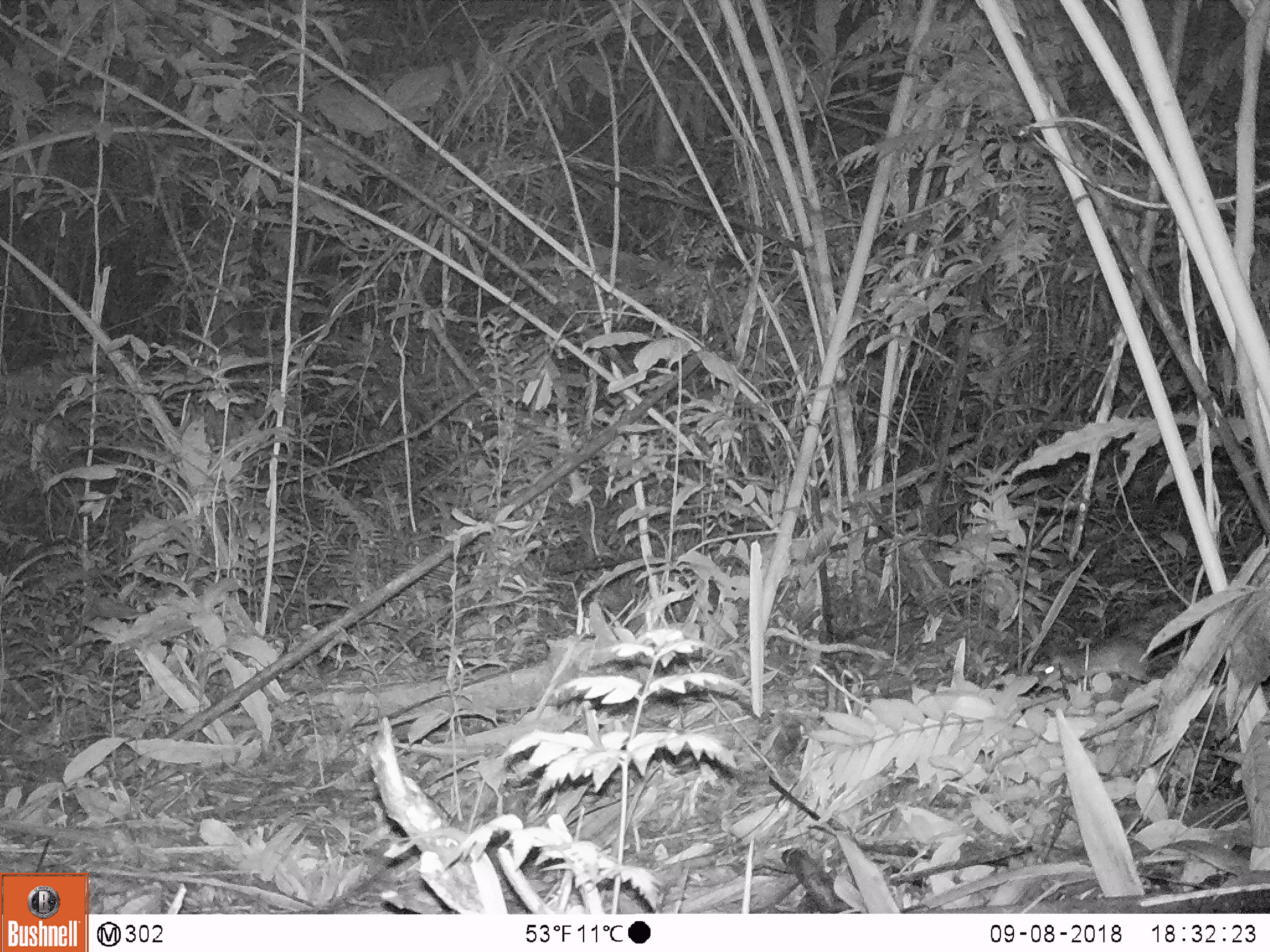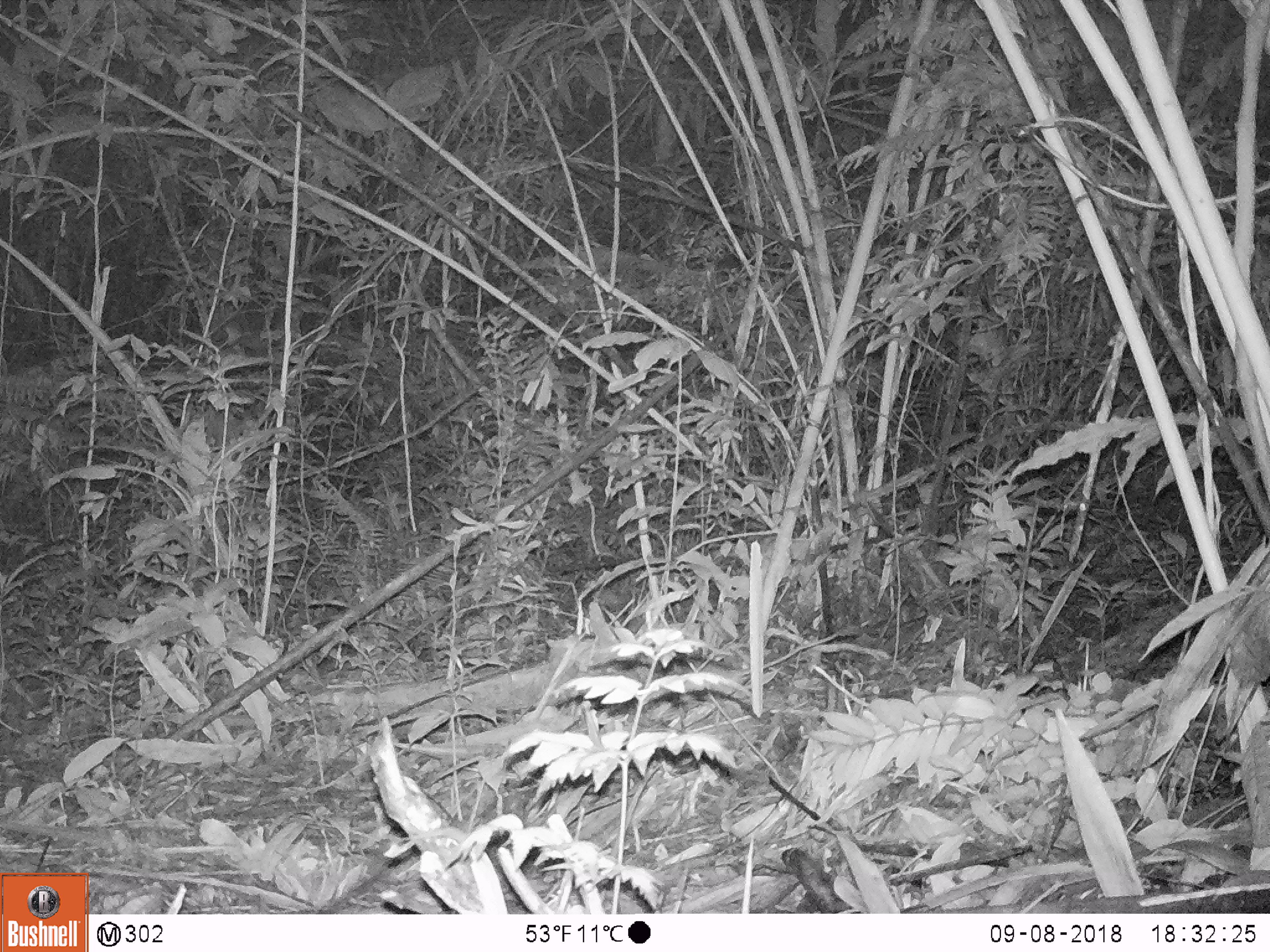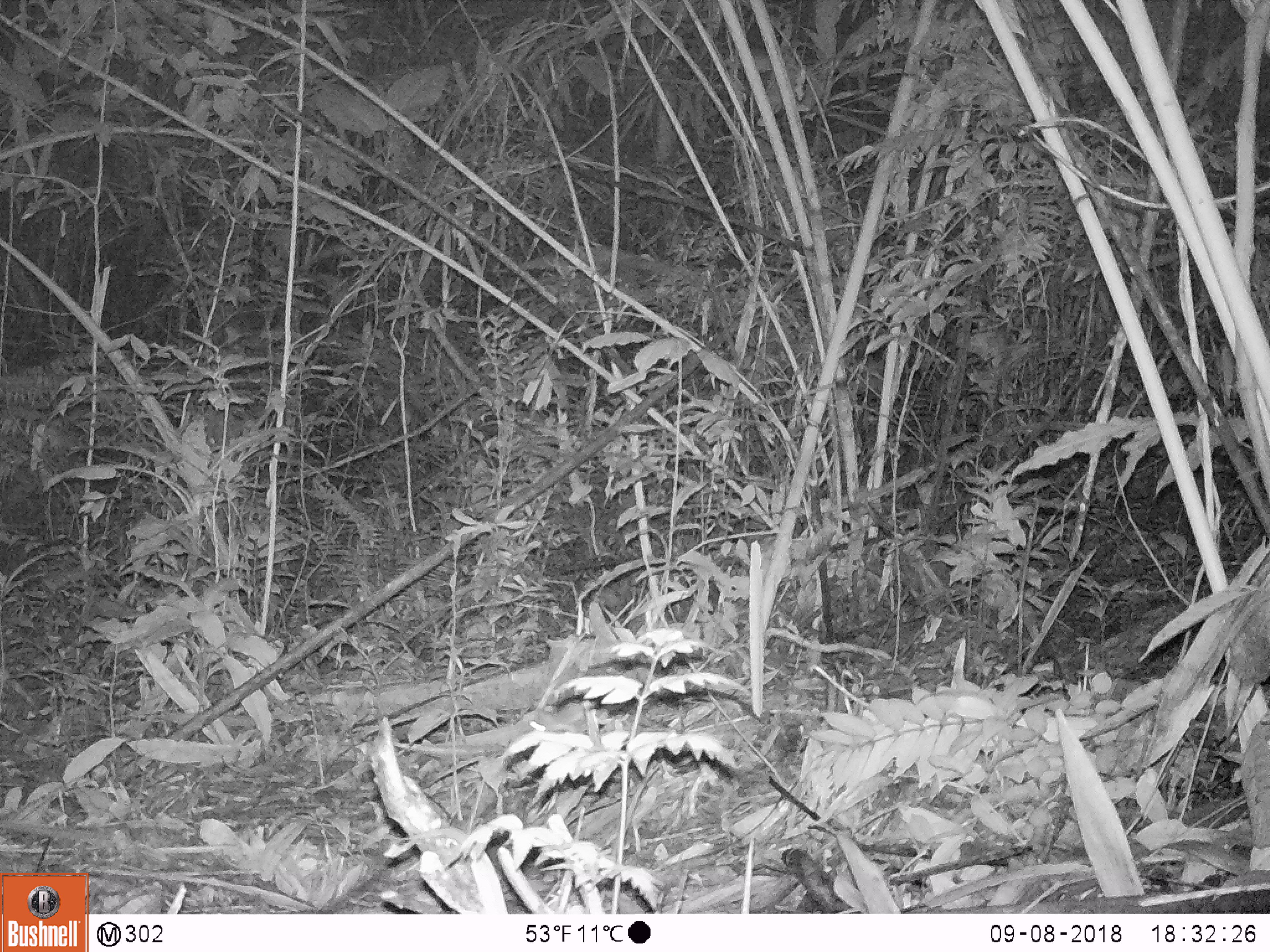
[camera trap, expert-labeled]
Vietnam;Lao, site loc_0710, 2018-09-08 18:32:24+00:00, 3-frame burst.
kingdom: Animalia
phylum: Chordata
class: Mammalia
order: Rodentia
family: Muridae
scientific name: Muridae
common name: old-world mice and rats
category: unidentified murid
Unidentified murid (old-world mice and rats) (Muridae). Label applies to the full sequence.